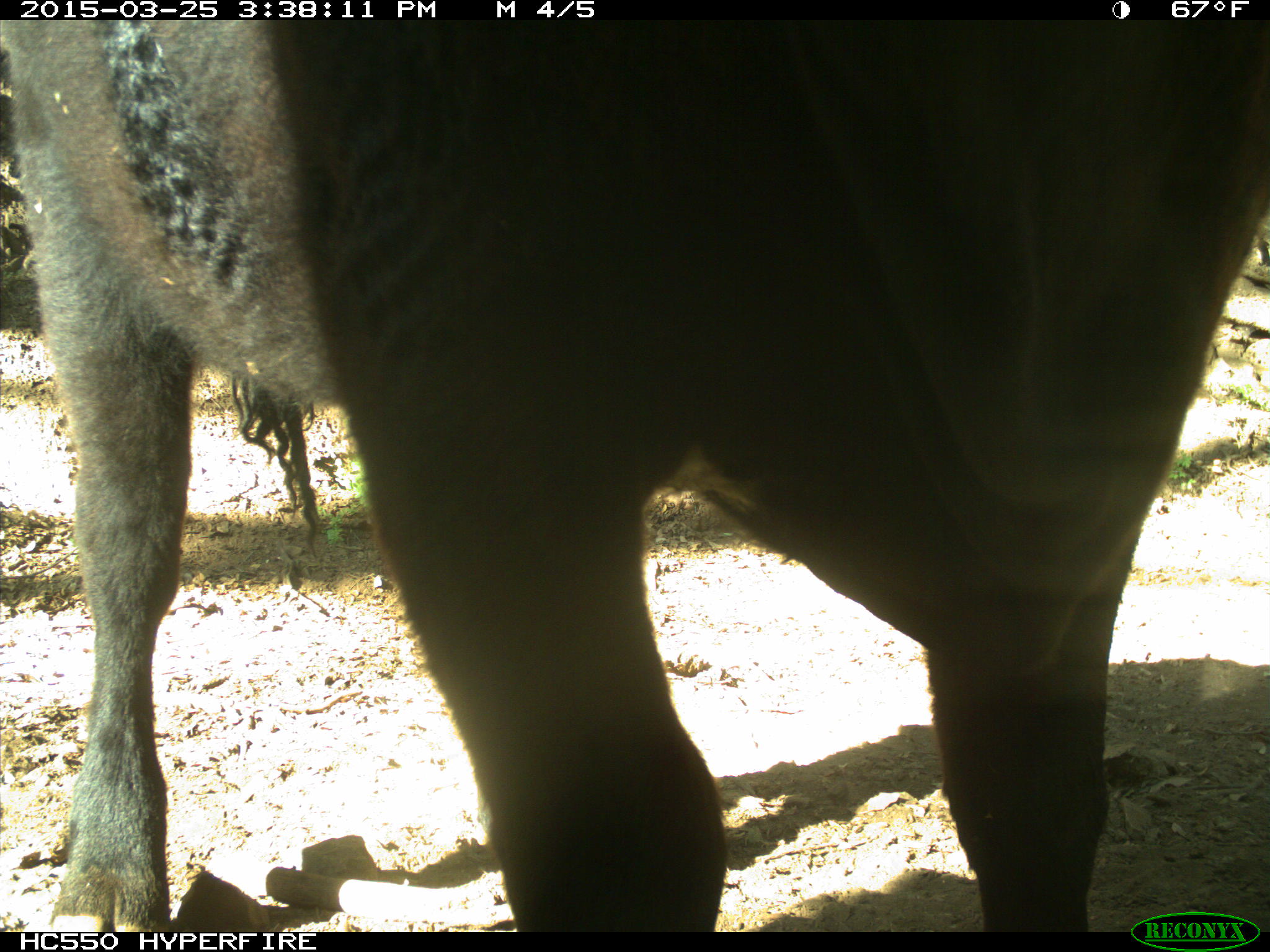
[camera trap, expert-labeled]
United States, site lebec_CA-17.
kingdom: Animalia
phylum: Chordata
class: Mammalia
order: Artiodactyla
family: Bovidae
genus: Bos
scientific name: Bos taurus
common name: domestic cow